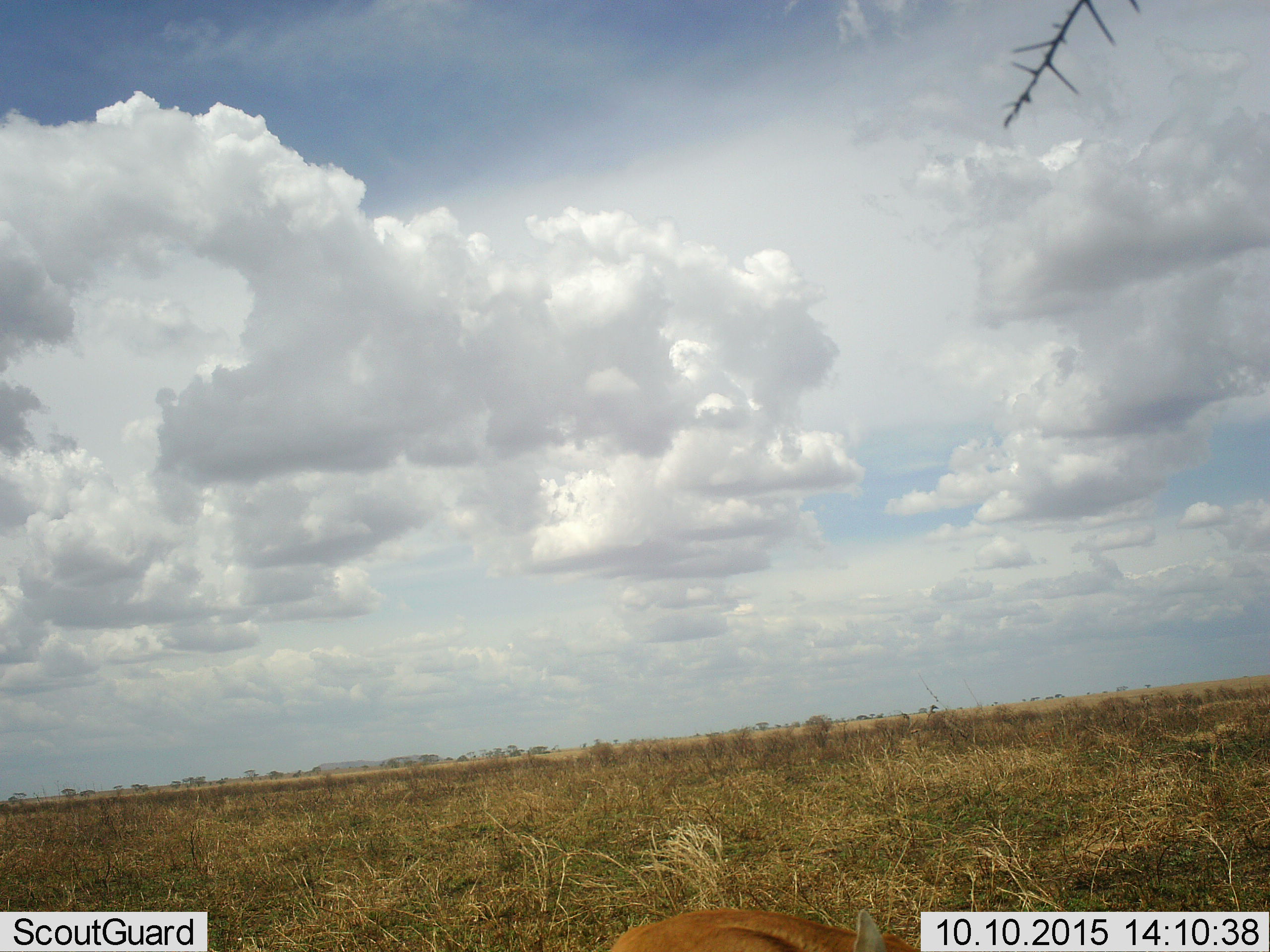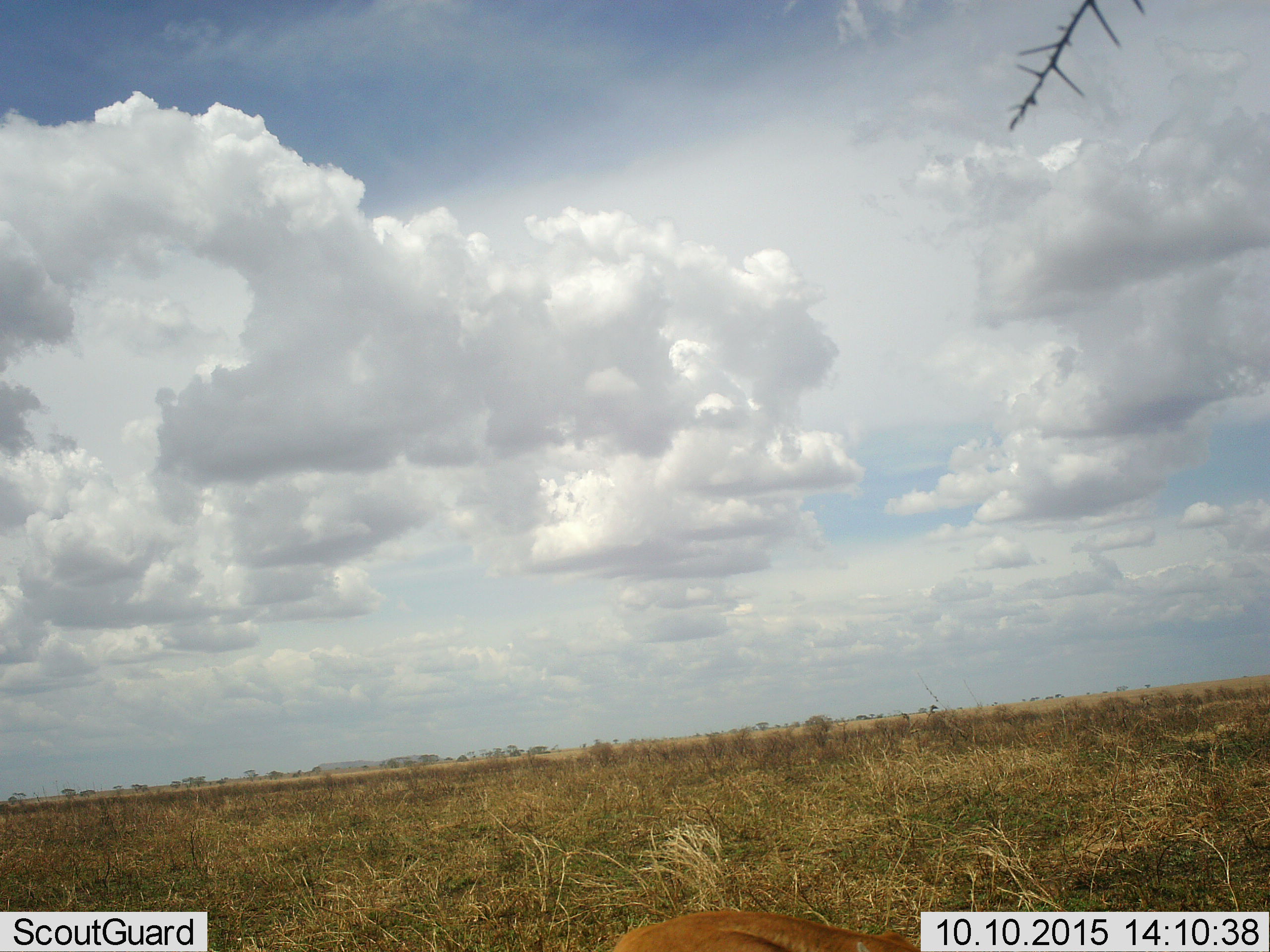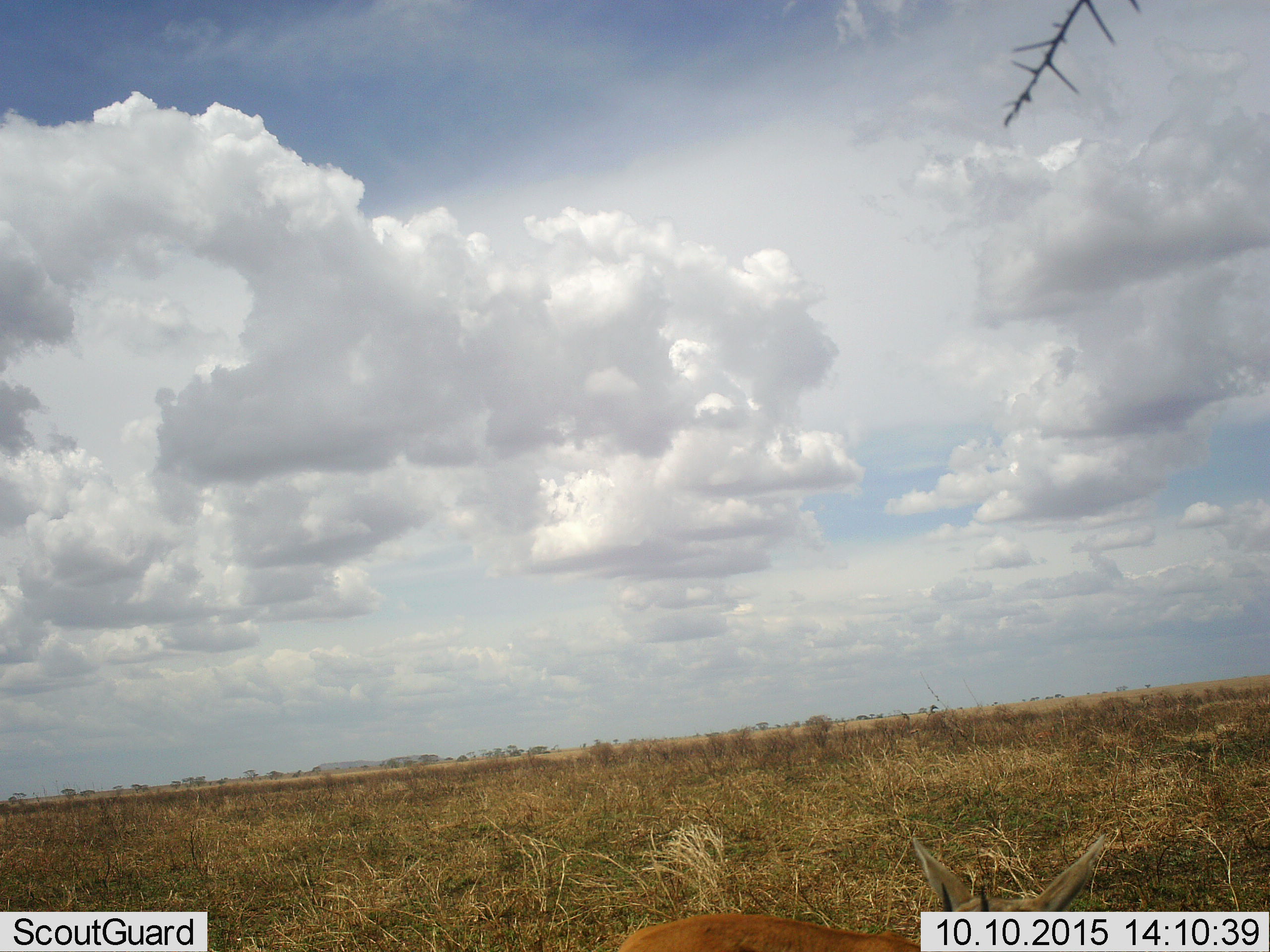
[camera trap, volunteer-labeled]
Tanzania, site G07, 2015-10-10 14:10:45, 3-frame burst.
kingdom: Animalia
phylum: Chordata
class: Mammalia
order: Artiodactyla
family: Bovidae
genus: Eudorcas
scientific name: Eudorcas thomsonii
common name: thomson's gazelle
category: gazellethomsons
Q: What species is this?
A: Gazellethomsons (thomson's gazelle) (Eudorcas thomsonii).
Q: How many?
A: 1.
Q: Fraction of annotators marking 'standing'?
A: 56%.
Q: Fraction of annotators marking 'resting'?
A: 11%.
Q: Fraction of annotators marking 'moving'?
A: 11%.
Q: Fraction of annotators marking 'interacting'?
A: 0%.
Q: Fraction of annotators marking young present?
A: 22%.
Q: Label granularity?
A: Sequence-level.